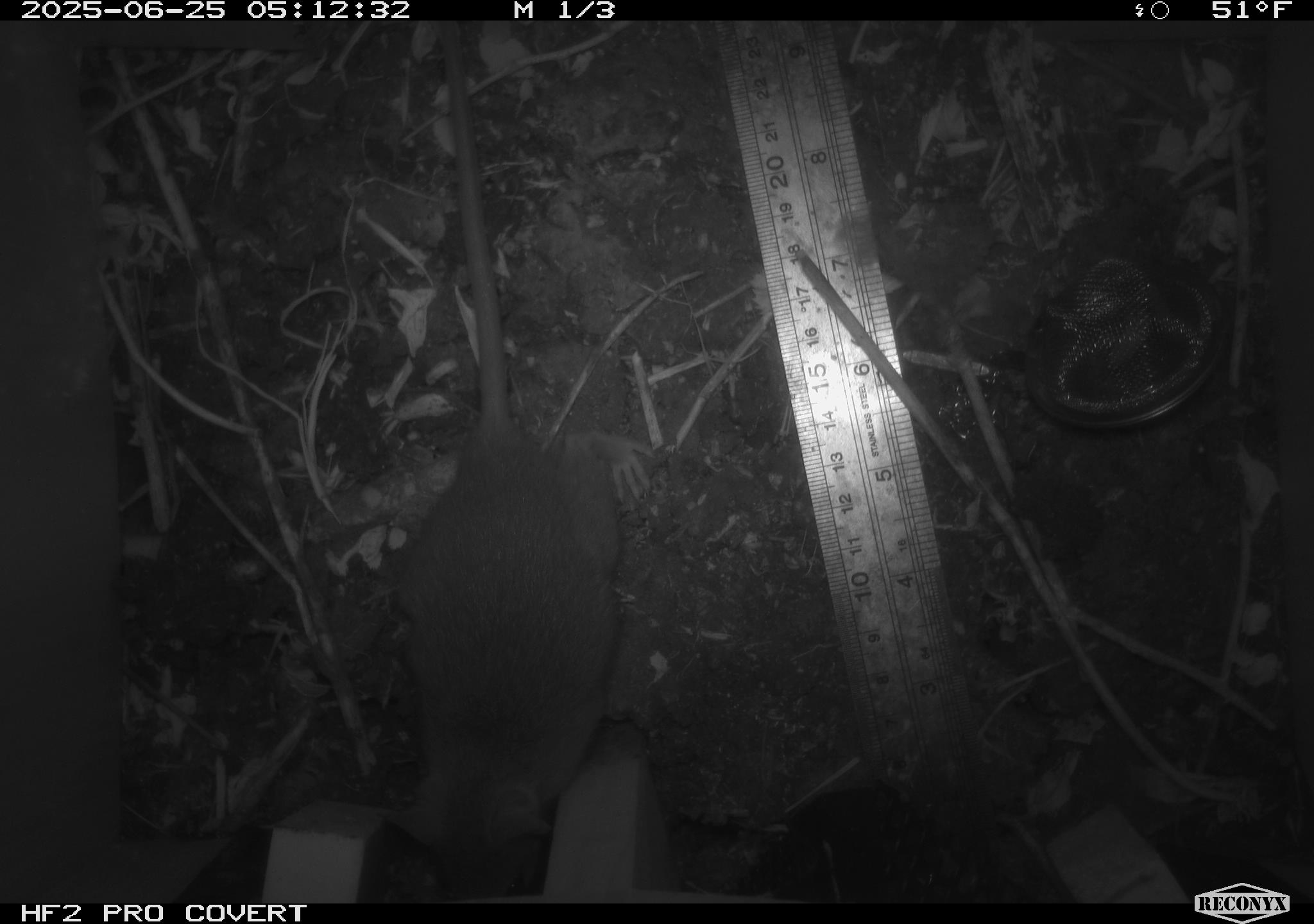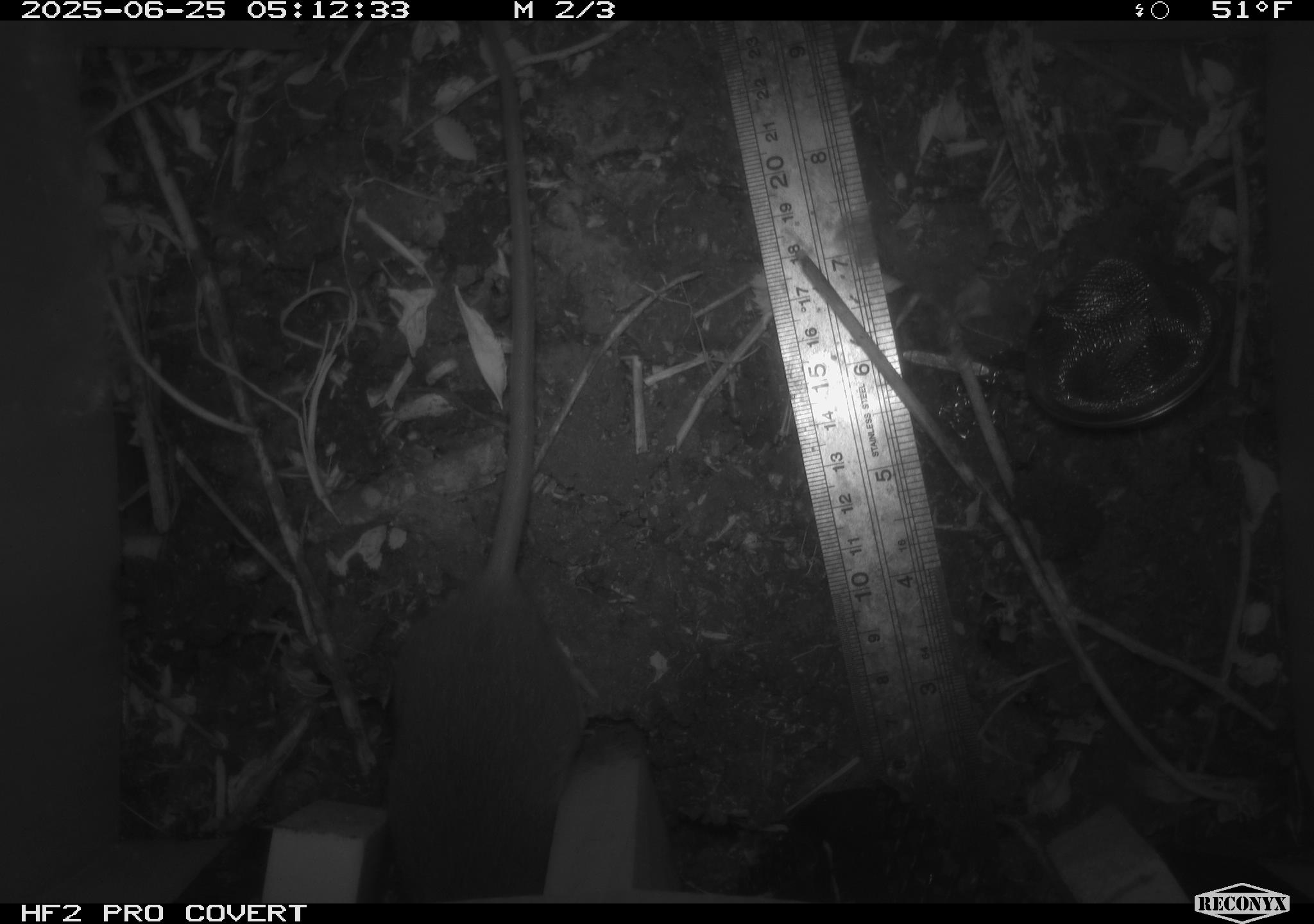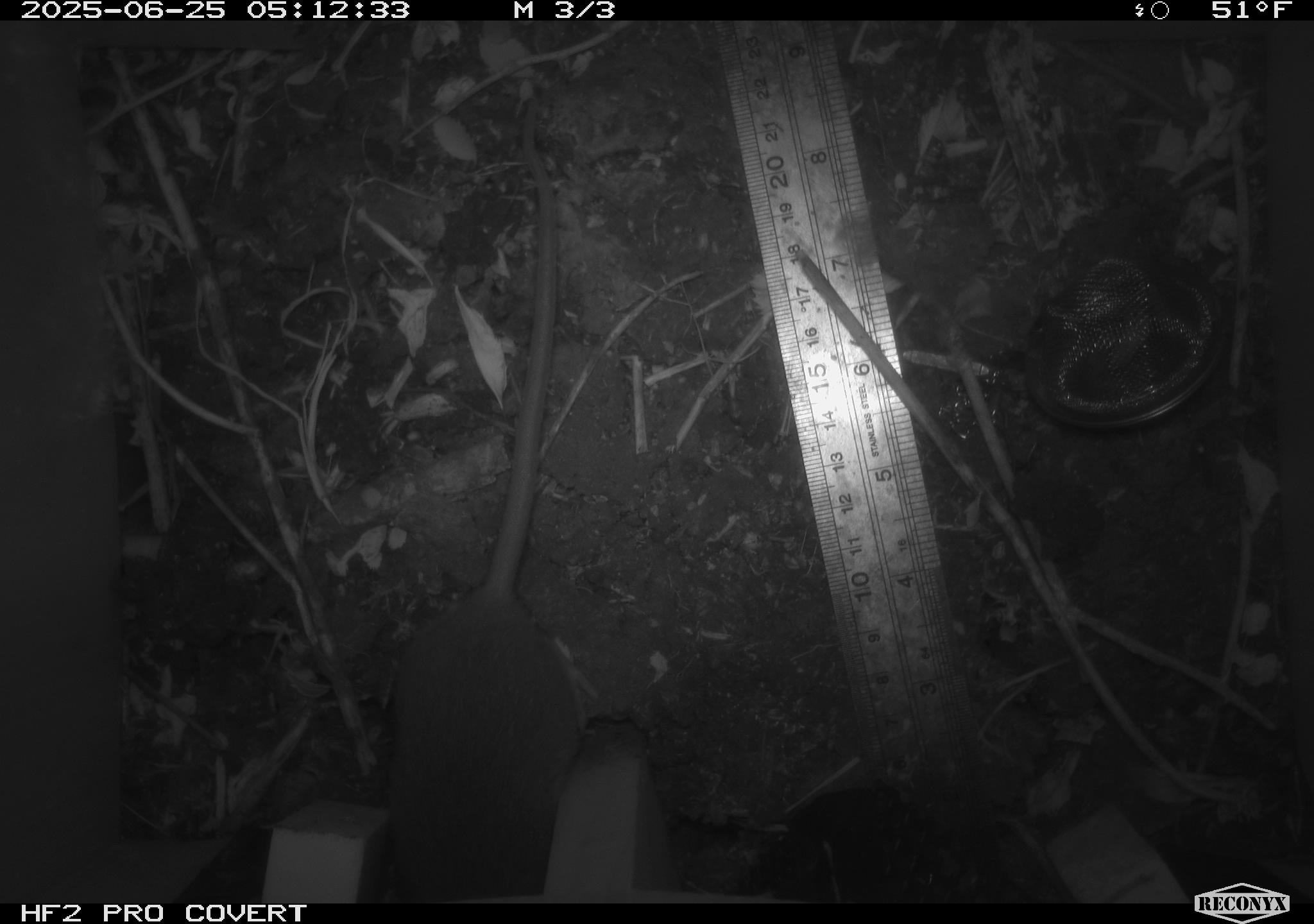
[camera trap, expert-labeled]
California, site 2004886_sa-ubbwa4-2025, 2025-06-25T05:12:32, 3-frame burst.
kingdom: Animalia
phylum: Chordata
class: Mammalia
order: Rodentia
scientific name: Rodentia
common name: rodent